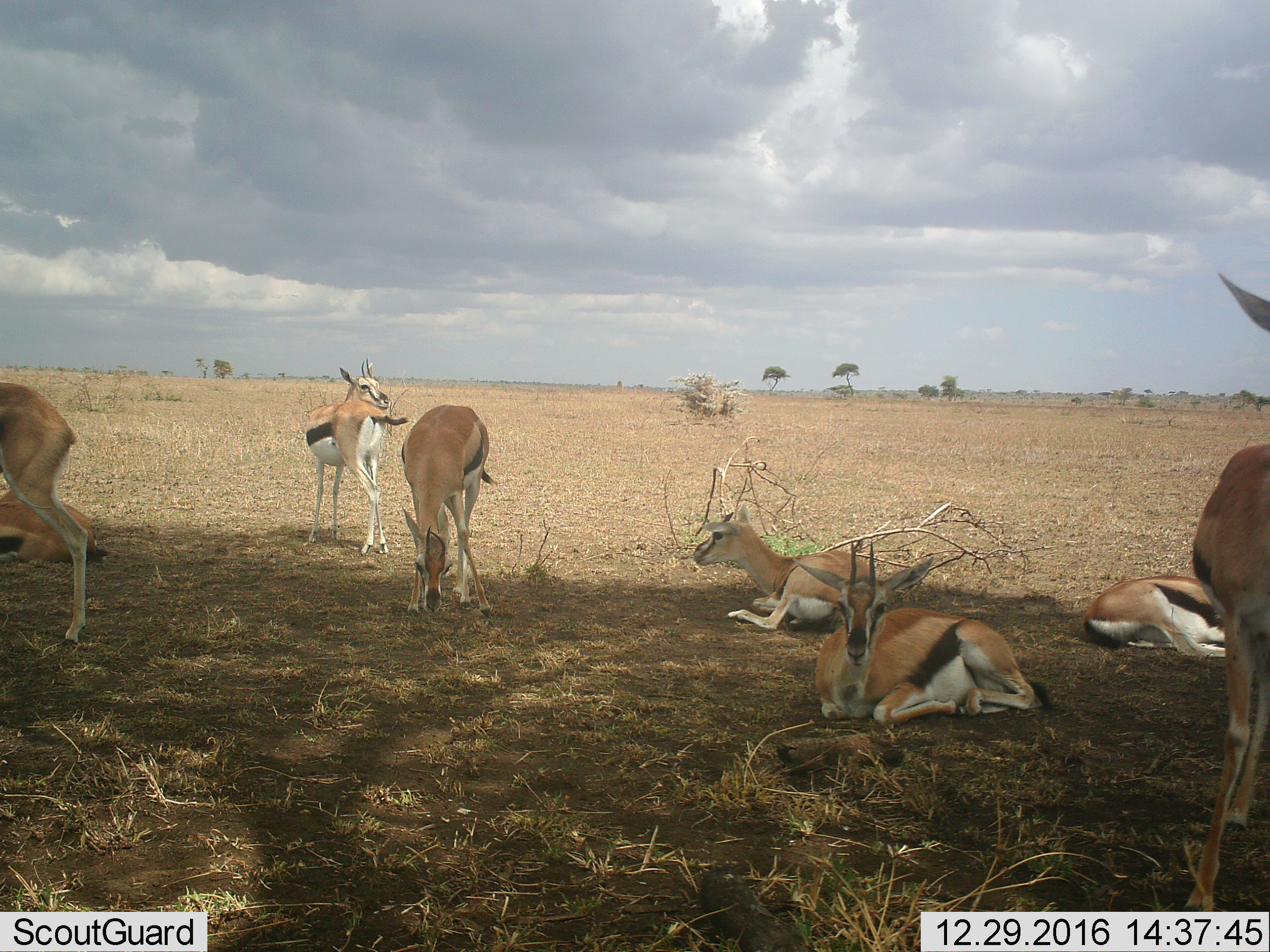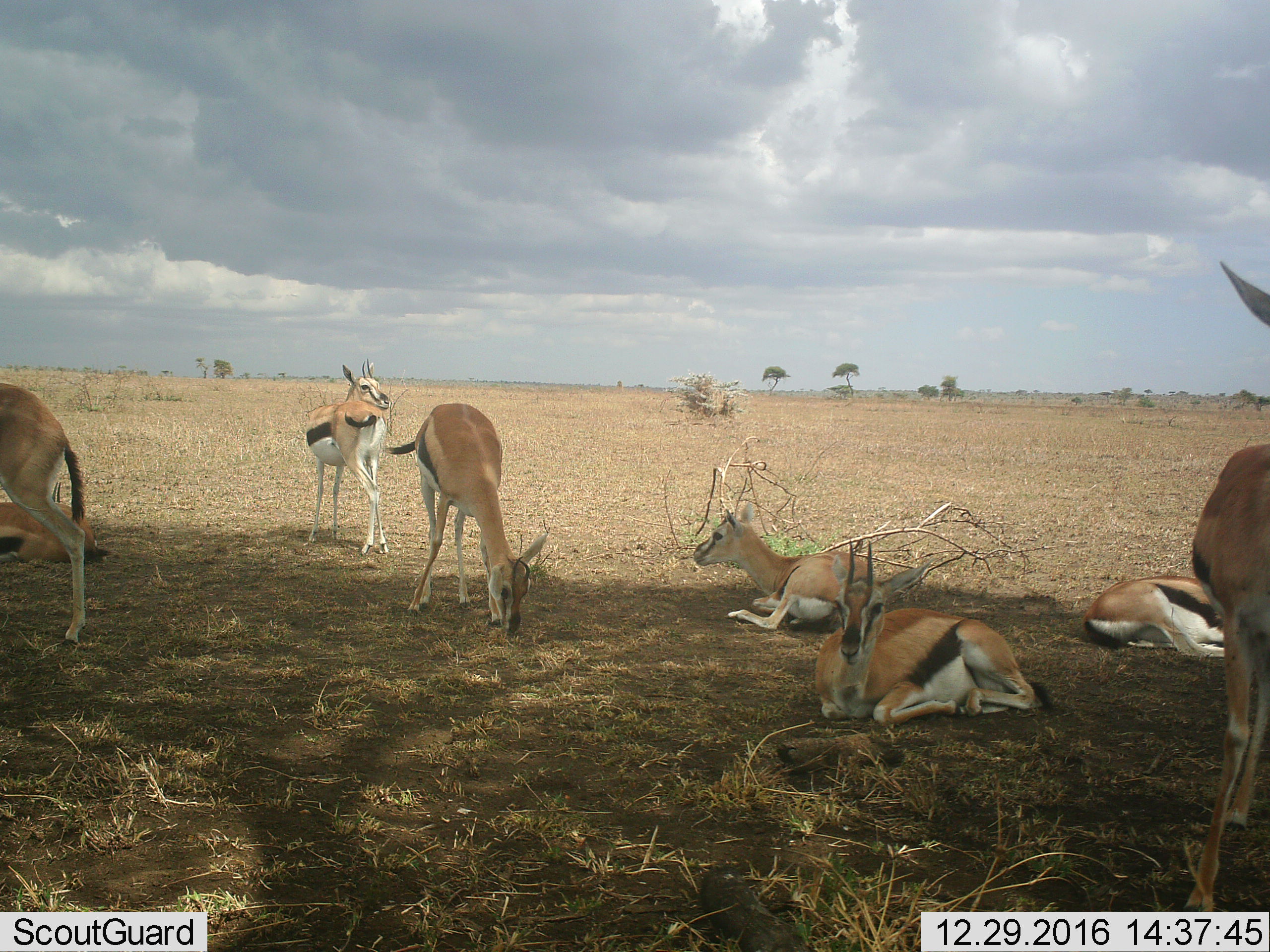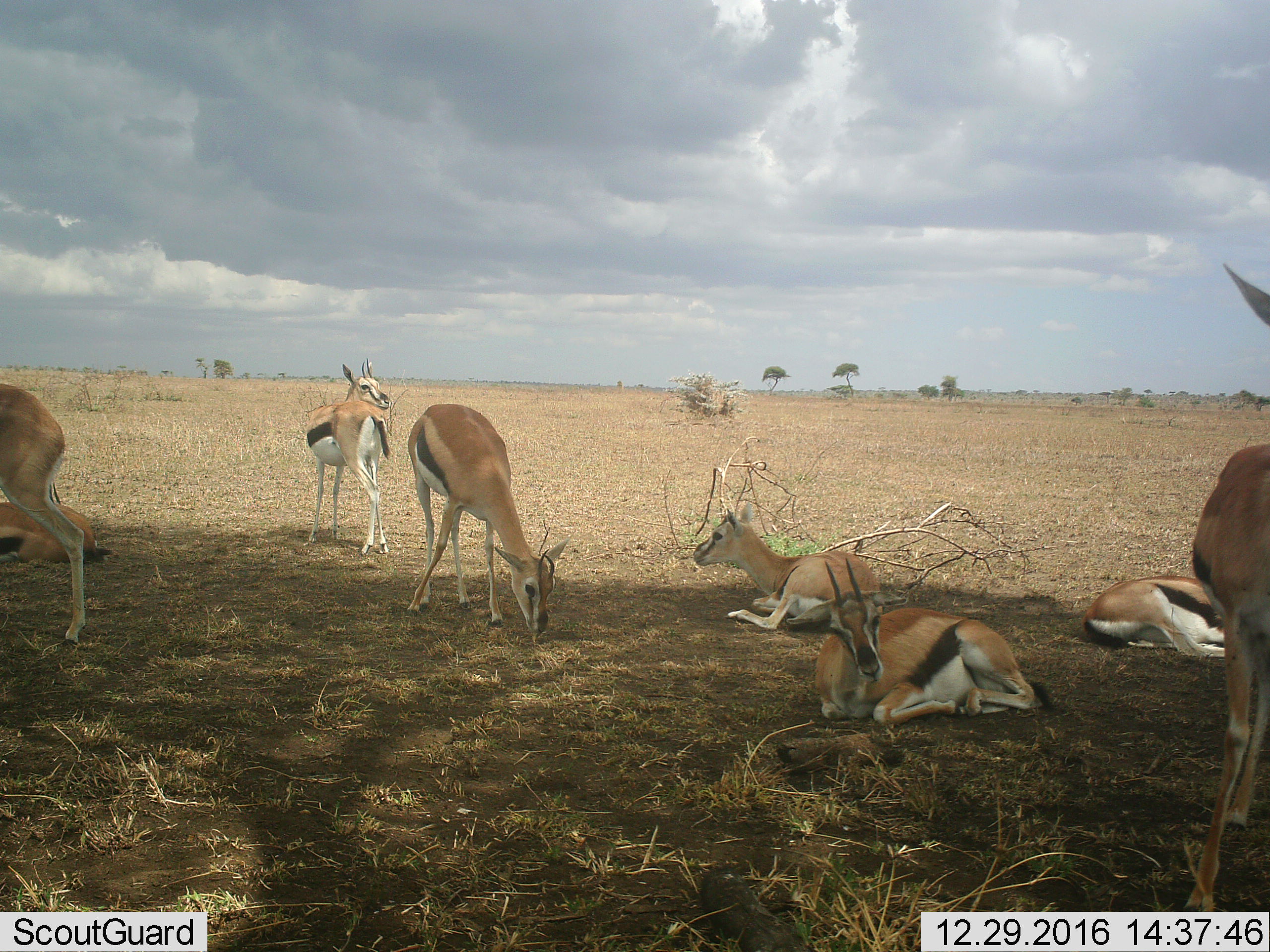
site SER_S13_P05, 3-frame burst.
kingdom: Animalia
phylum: Chordata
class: Mammalia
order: Artiodactyla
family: Bovidae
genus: Eudorcas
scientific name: Eudorcas thomsonii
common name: thomson's gazelle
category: gazellethomsons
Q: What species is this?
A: Gazellethomsons (thomson's gazelle) (Eudorcas thomsonii).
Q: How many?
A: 8.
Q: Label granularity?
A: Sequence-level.